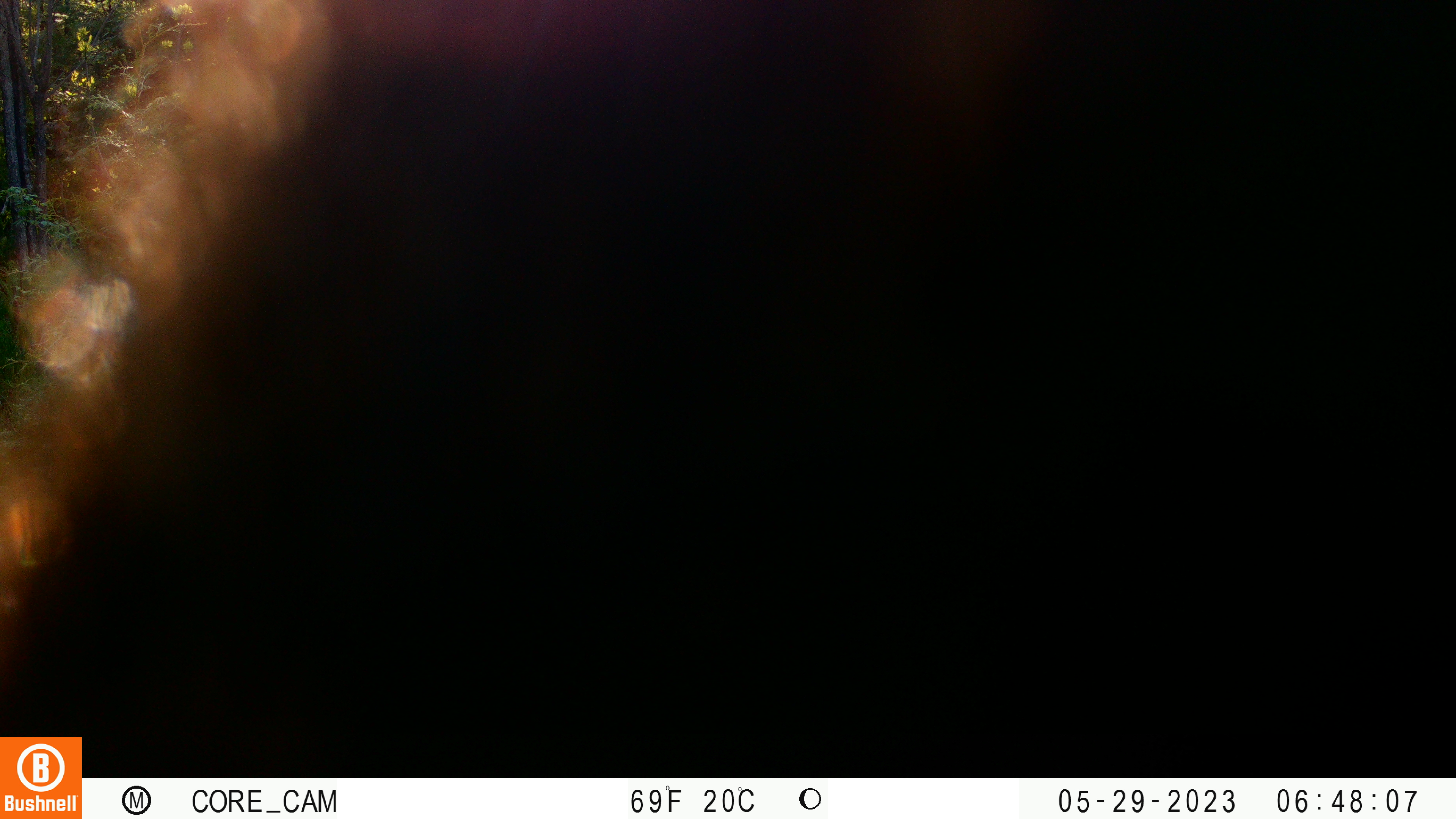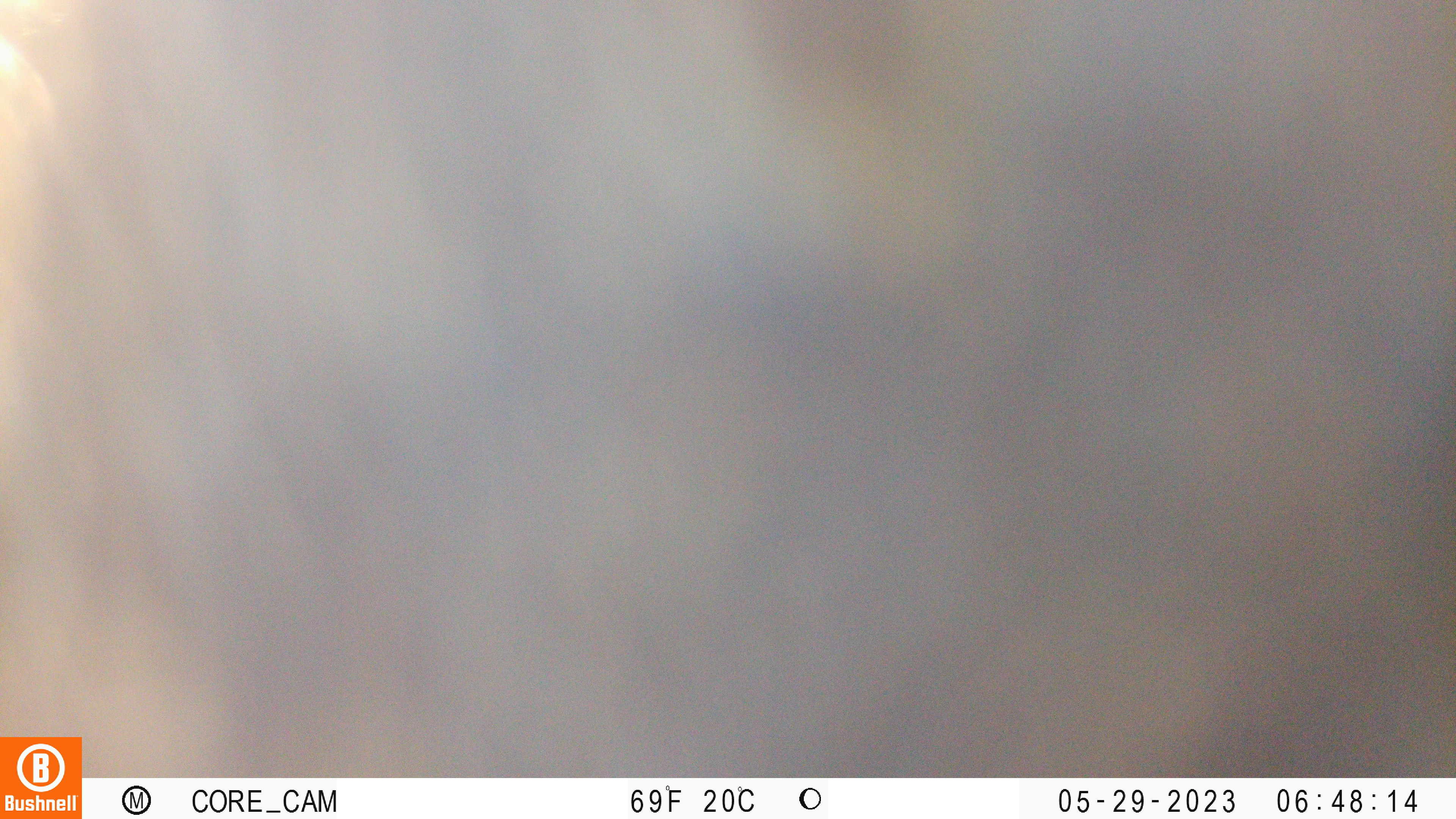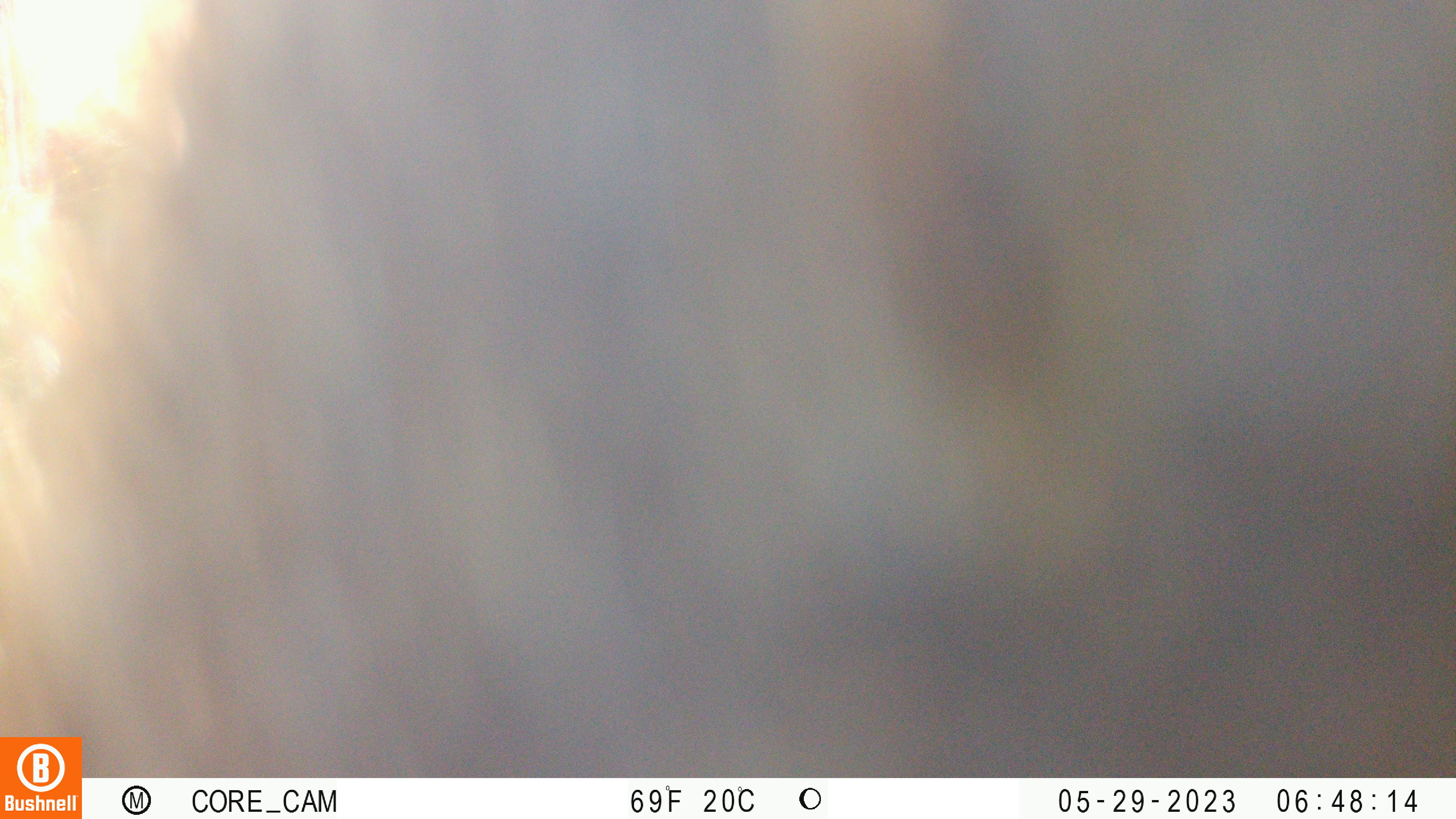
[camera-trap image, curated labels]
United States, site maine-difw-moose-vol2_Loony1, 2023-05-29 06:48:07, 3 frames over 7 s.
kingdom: Animalia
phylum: Chordata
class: Mammalia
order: Artiodactyla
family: Cervidae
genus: Alces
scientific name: Alces alces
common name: moose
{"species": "moose (Alces alces)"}